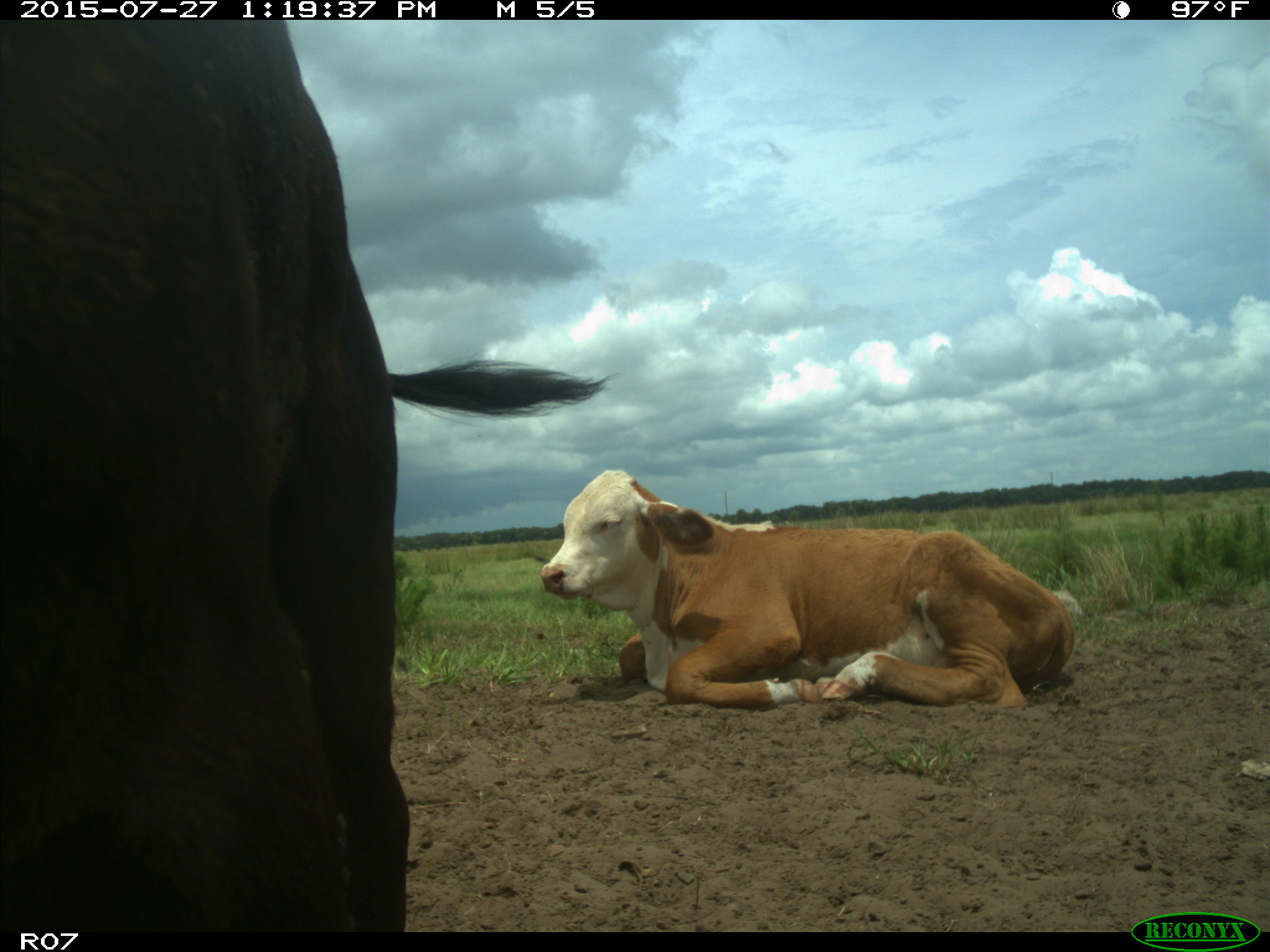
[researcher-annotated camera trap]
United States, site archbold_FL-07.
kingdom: Animalia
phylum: Chordata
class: Mammalia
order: Artiodactyla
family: Bovidae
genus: Bos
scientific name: Bos taurus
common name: domestic cow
Bos taurus (domestic cow).